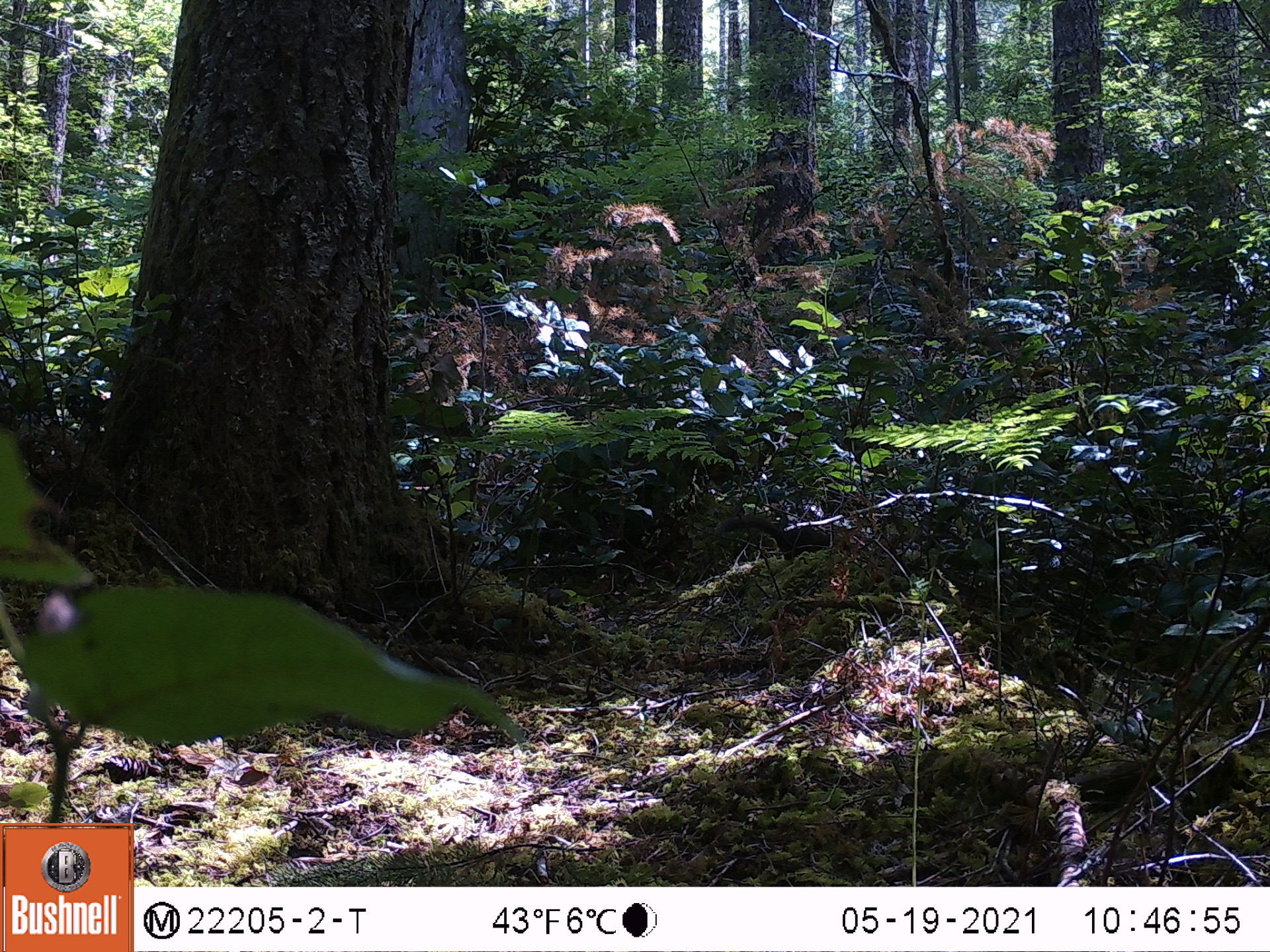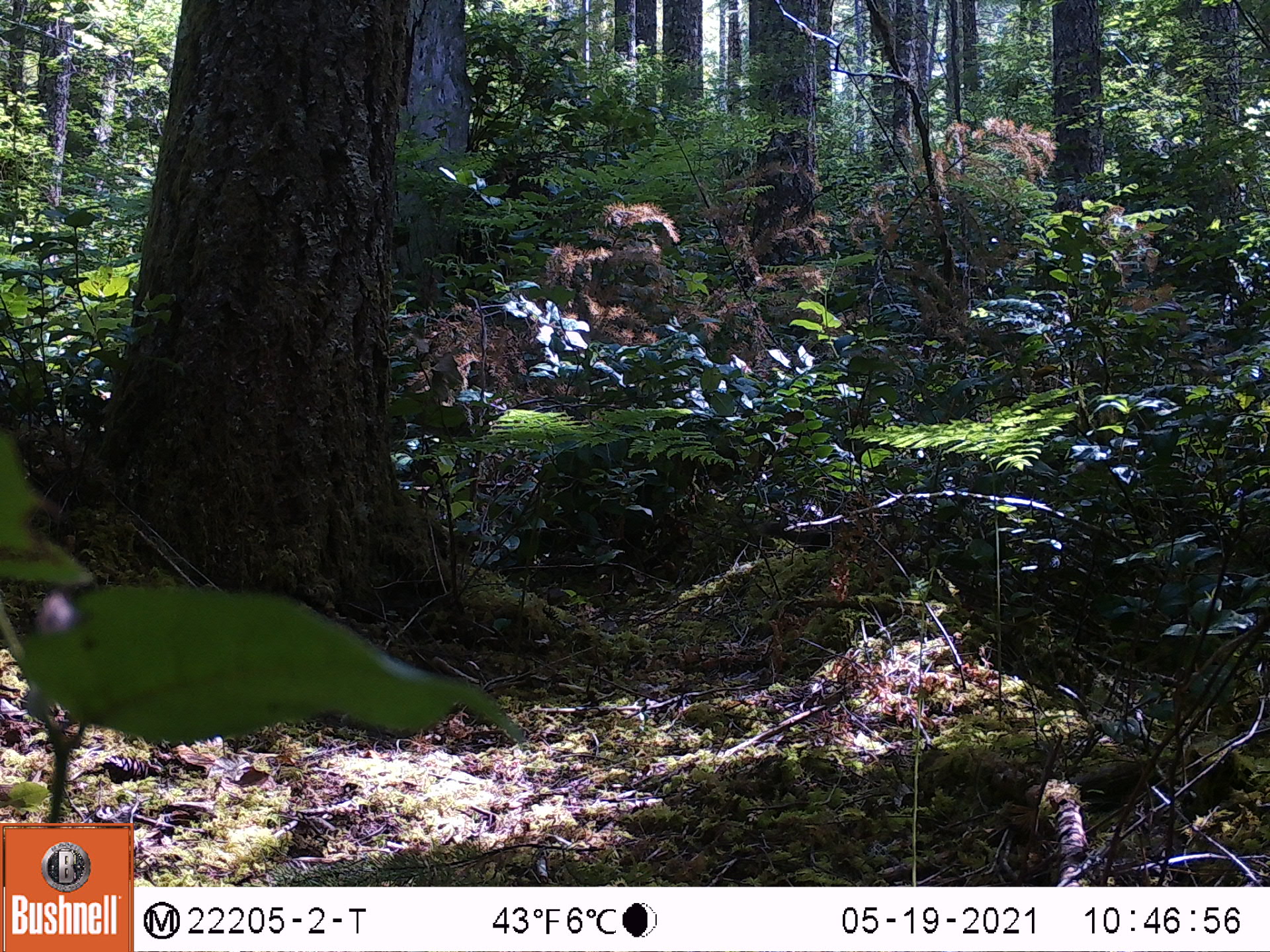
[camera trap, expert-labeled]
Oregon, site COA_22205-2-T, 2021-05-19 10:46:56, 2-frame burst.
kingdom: Animalia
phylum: Chordata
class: Mammalia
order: Rodentia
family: Sciuridae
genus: Tamiasciurus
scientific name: Tamiasciurus douglasii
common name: douglas squirrel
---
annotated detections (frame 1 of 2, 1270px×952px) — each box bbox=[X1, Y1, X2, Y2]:
douglas squirrel: bbox=[709, 481, 862, 582]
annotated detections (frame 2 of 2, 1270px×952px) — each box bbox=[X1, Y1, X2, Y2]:
douglas squirrel: bbox=[721, 485, 878, 592]